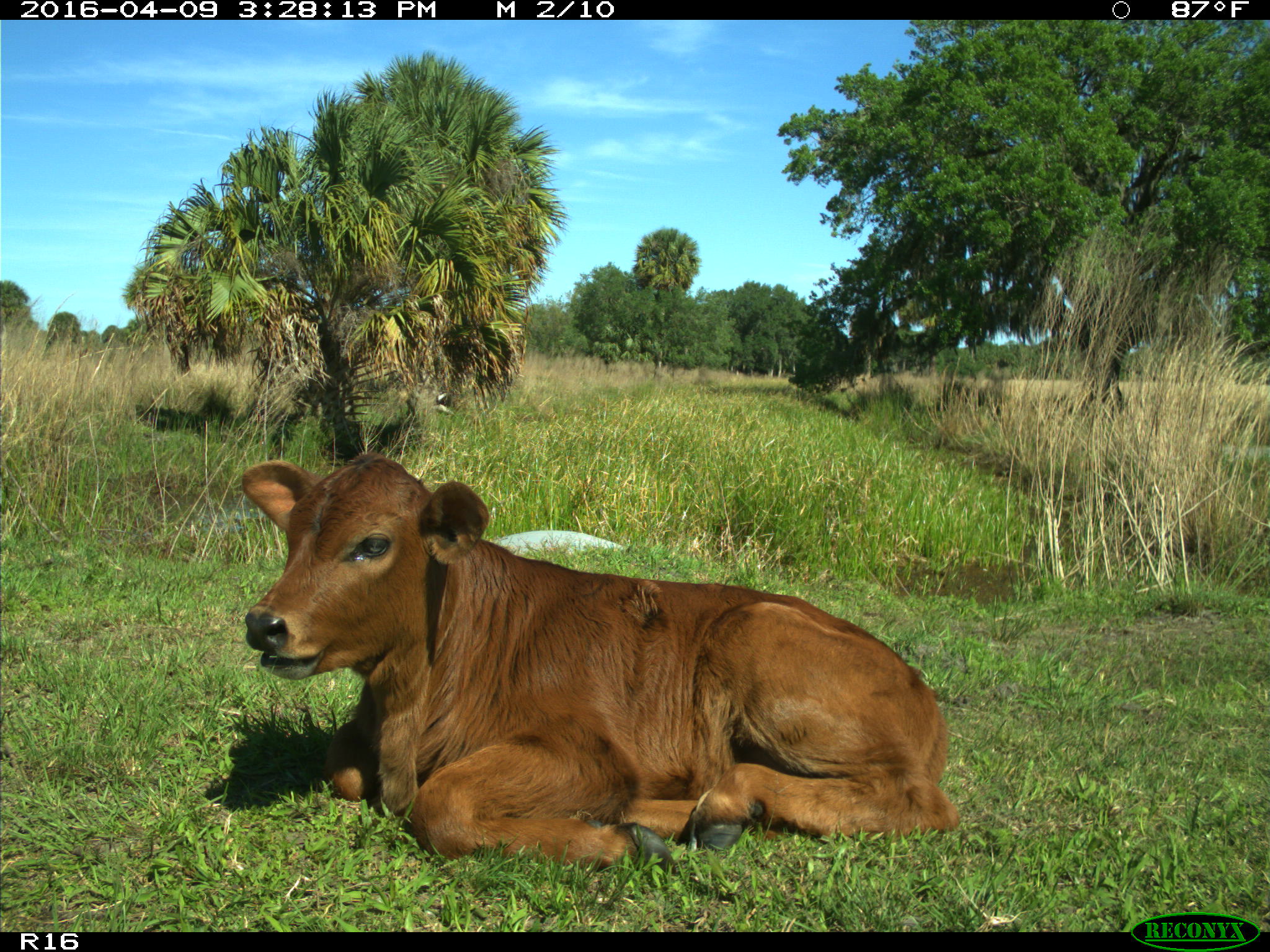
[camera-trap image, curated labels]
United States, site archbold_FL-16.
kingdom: Animalia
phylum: Chordata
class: Mammalia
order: Artiodactyla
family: Bovidae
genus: Bos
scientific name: Bos taurus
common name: domestic cow